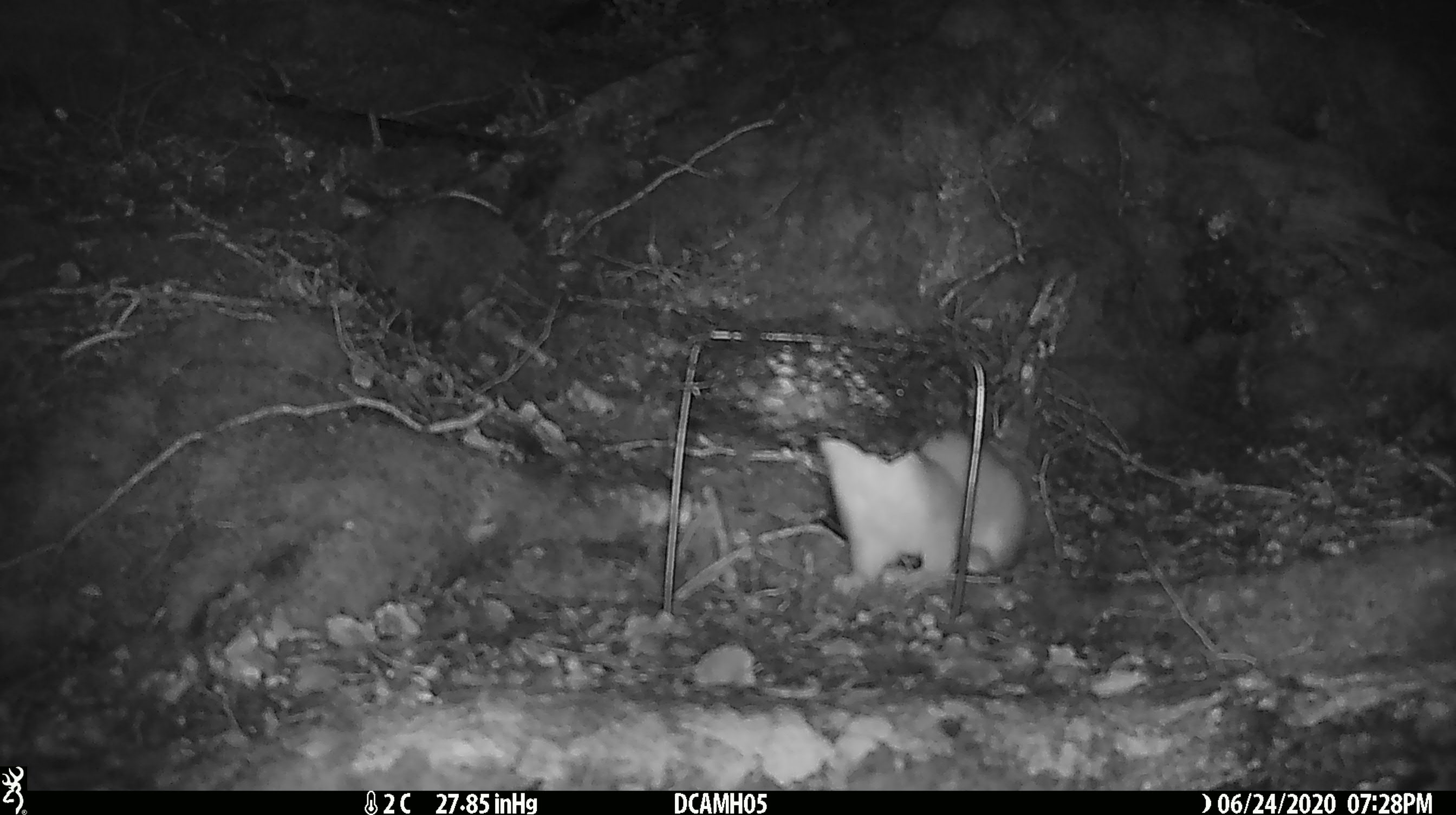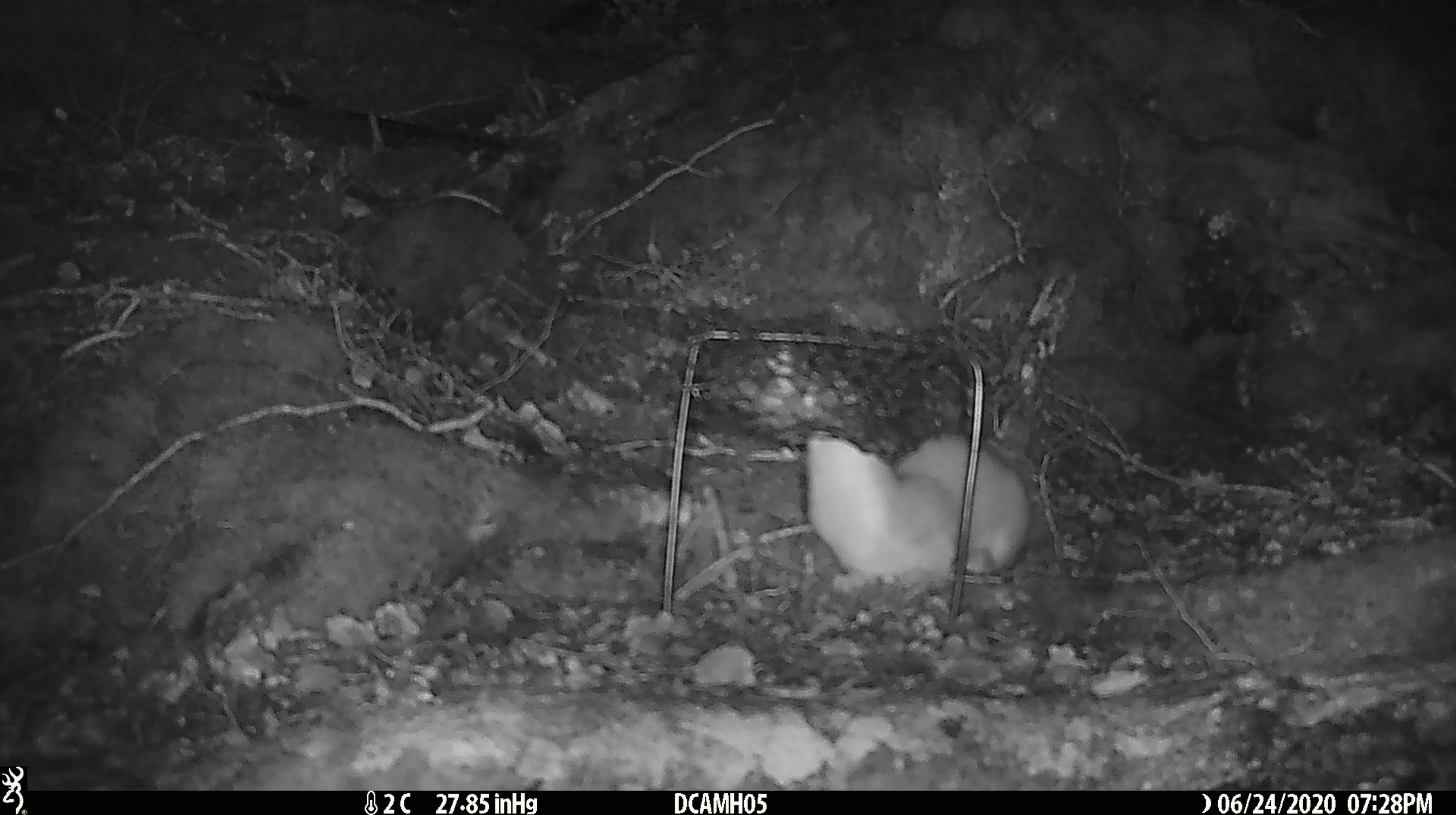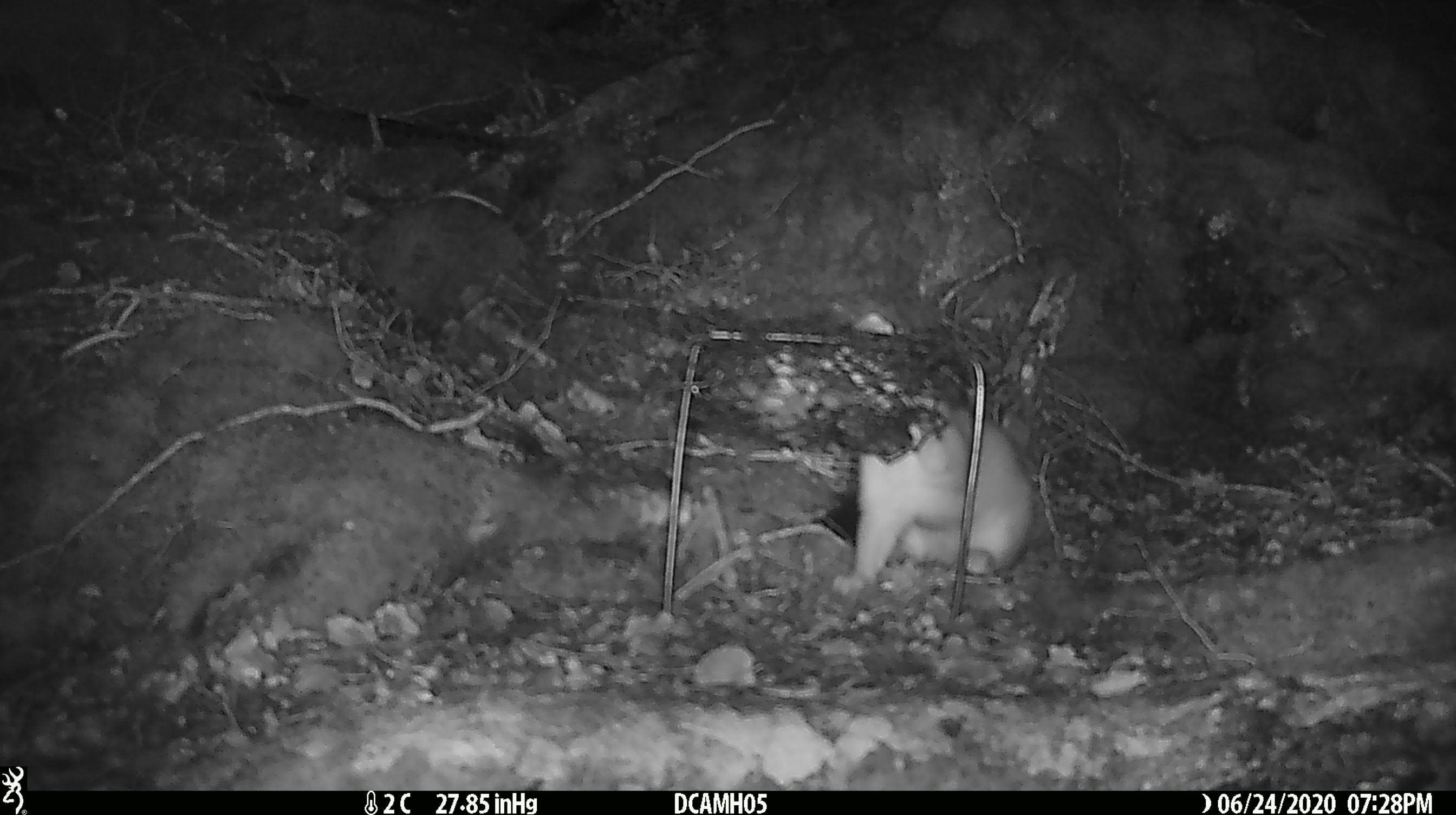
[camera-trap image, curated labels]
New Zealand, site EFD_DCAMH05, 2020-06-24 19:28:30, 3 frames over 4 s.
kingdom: Animalia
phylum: Chordata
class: Mammalia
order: Carnivora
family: Mustelidae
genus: Mustela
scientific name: Mustela erminea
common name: stoat